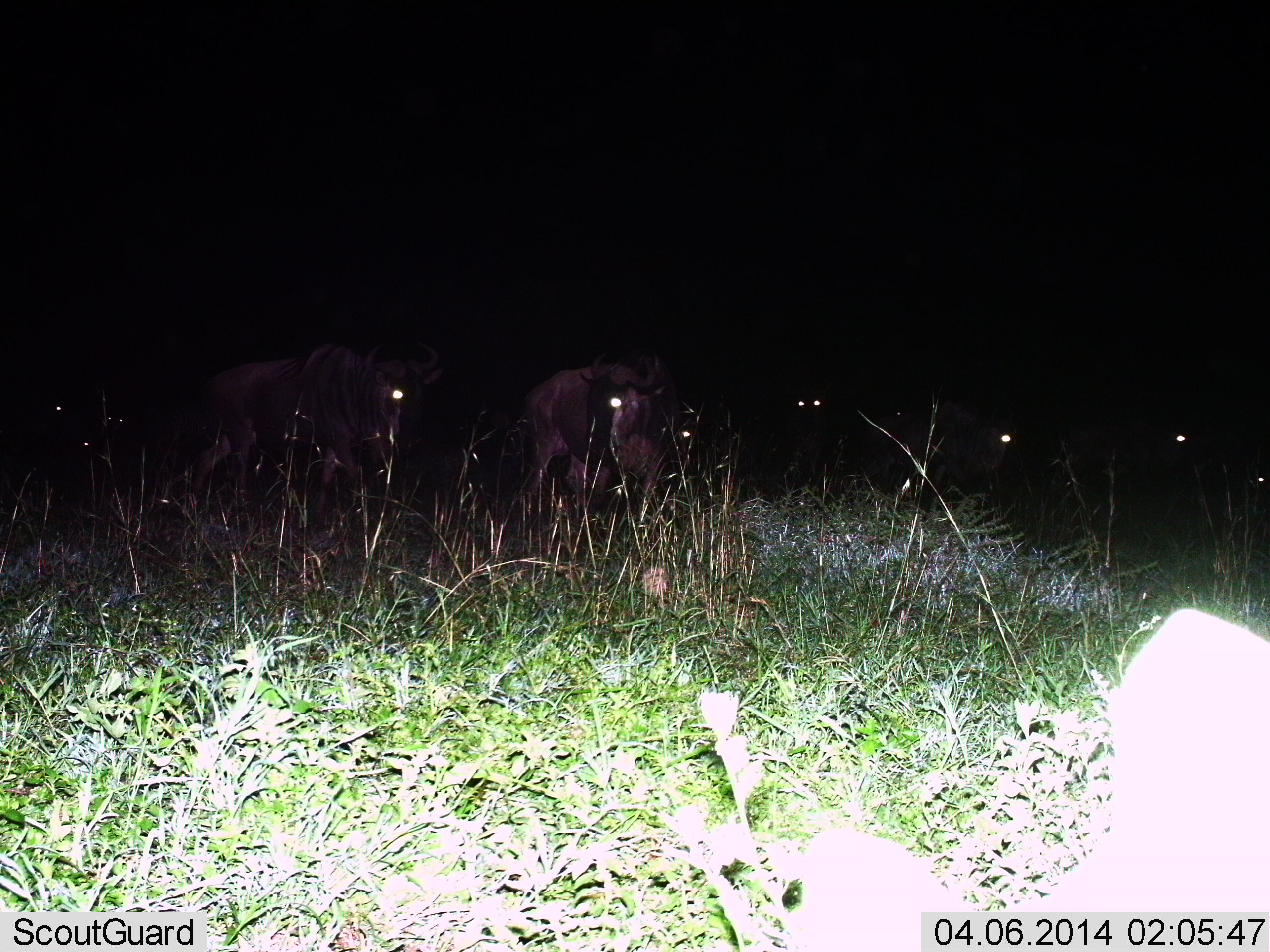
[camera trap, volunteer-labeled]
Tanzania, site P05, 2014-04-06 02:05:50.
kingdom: Animalia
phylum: Chordata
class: Mammalia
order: Artiodactyla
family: Bovidae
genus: Connochaetes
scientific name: Connochaetes taurinus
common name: blue wildebeest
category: wildebeest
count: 6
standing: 80%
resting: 10%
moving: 20%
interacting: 0%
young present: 0%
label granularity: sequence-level